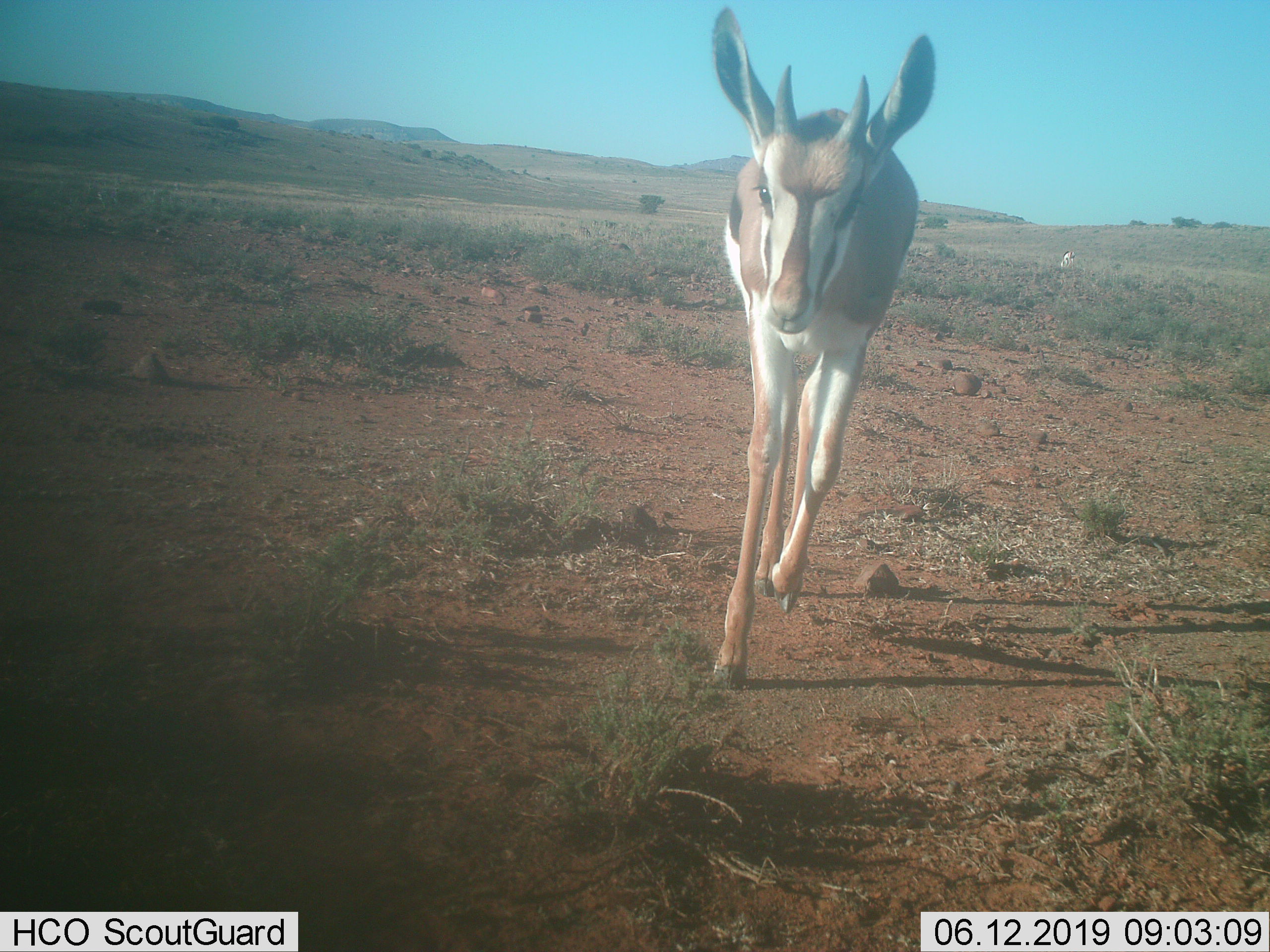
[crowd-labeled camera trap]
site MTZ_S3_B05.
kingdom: Animalia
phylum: Chordata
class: Mammalia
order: Artiodactyla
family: Bovidae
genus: Antidorcas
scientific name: Antidorcas marsupialis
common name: springbok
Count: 2.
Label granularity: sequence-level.